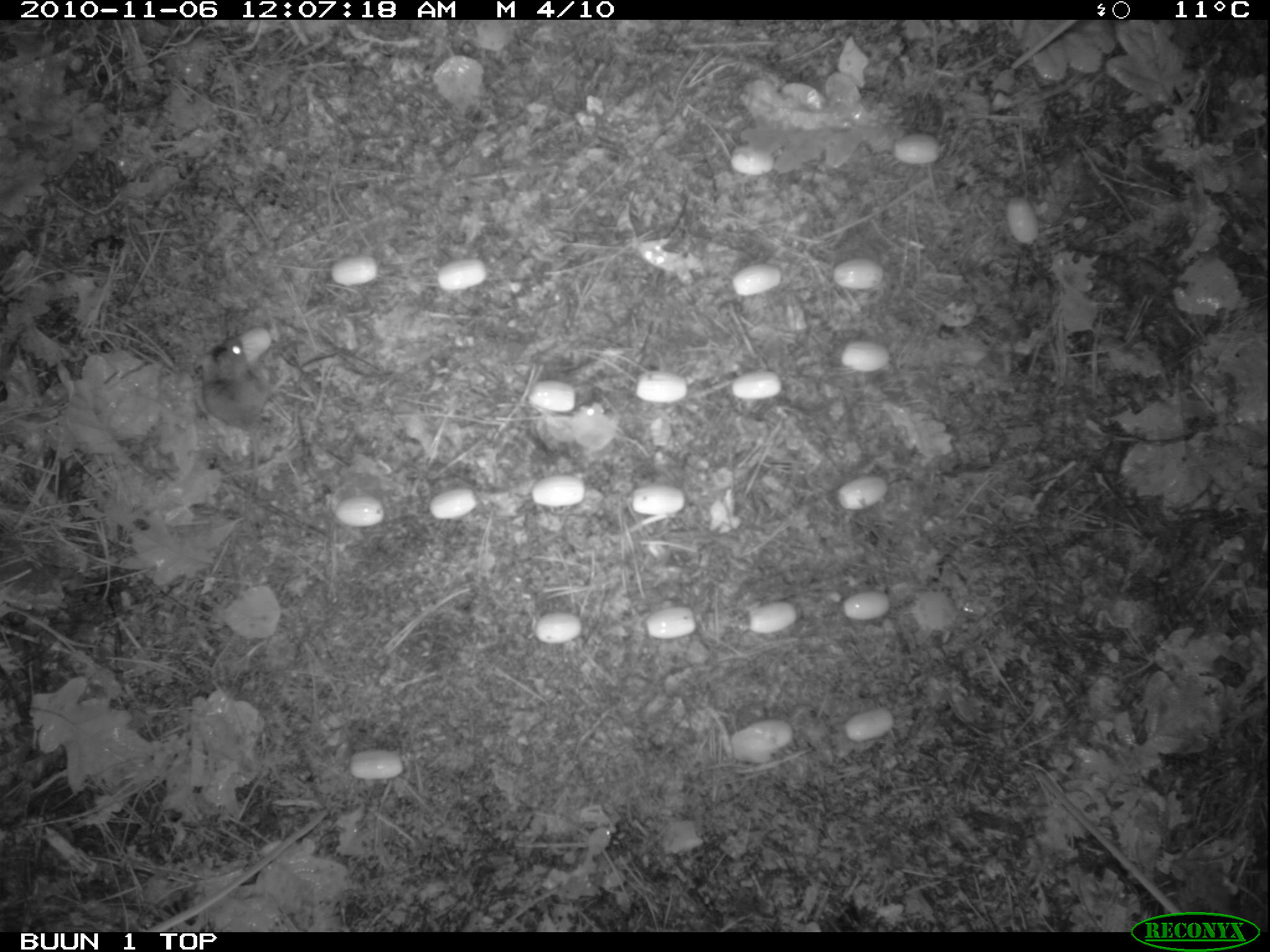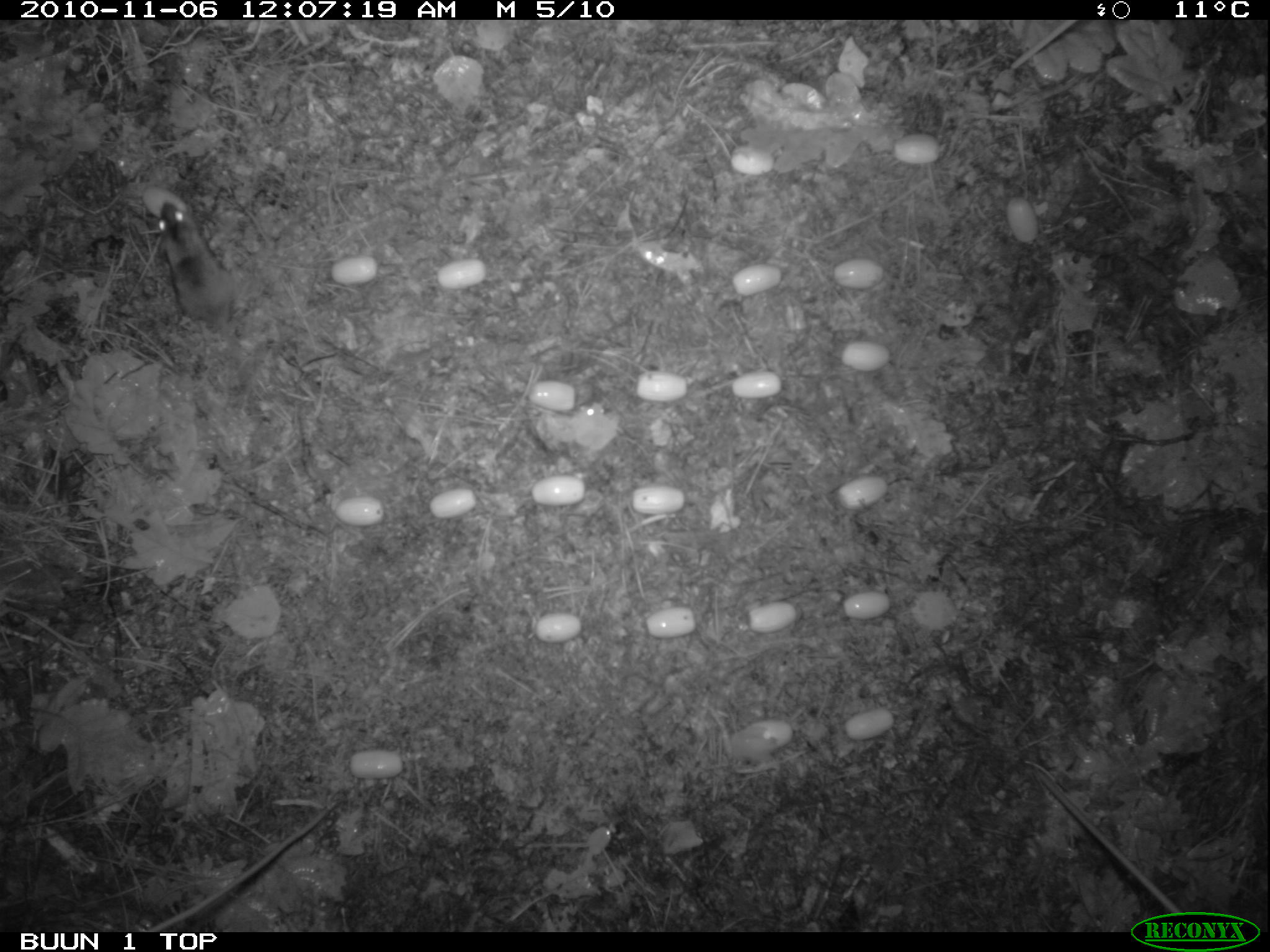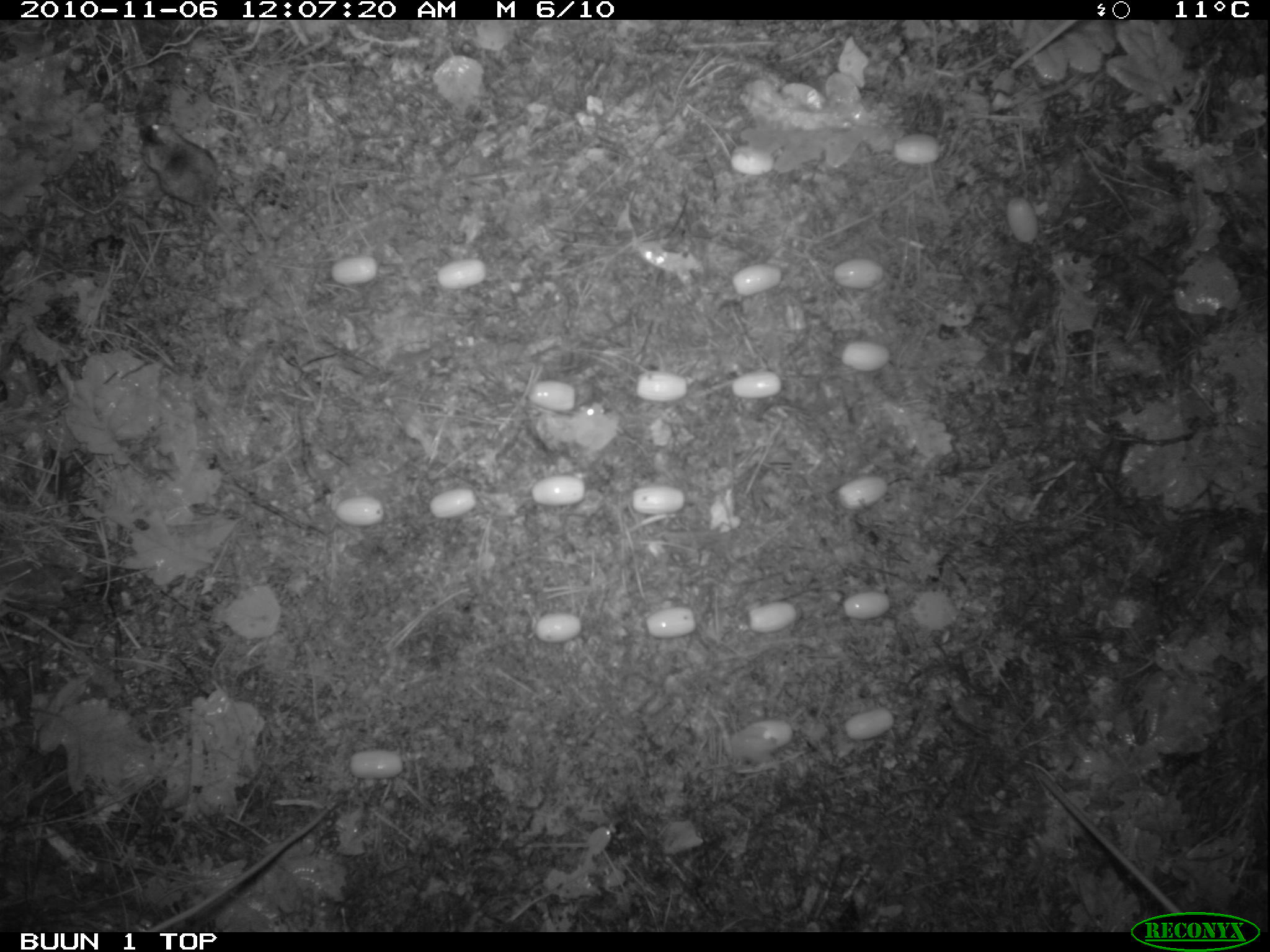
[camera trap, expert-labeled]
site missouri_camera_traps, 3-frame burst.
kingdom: Animalia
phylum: Chordata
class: Mammalia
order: Rodentia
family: Muridae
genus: Apodemus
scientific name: Apodemus sylvaticus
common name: wood mouse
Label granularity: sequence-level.